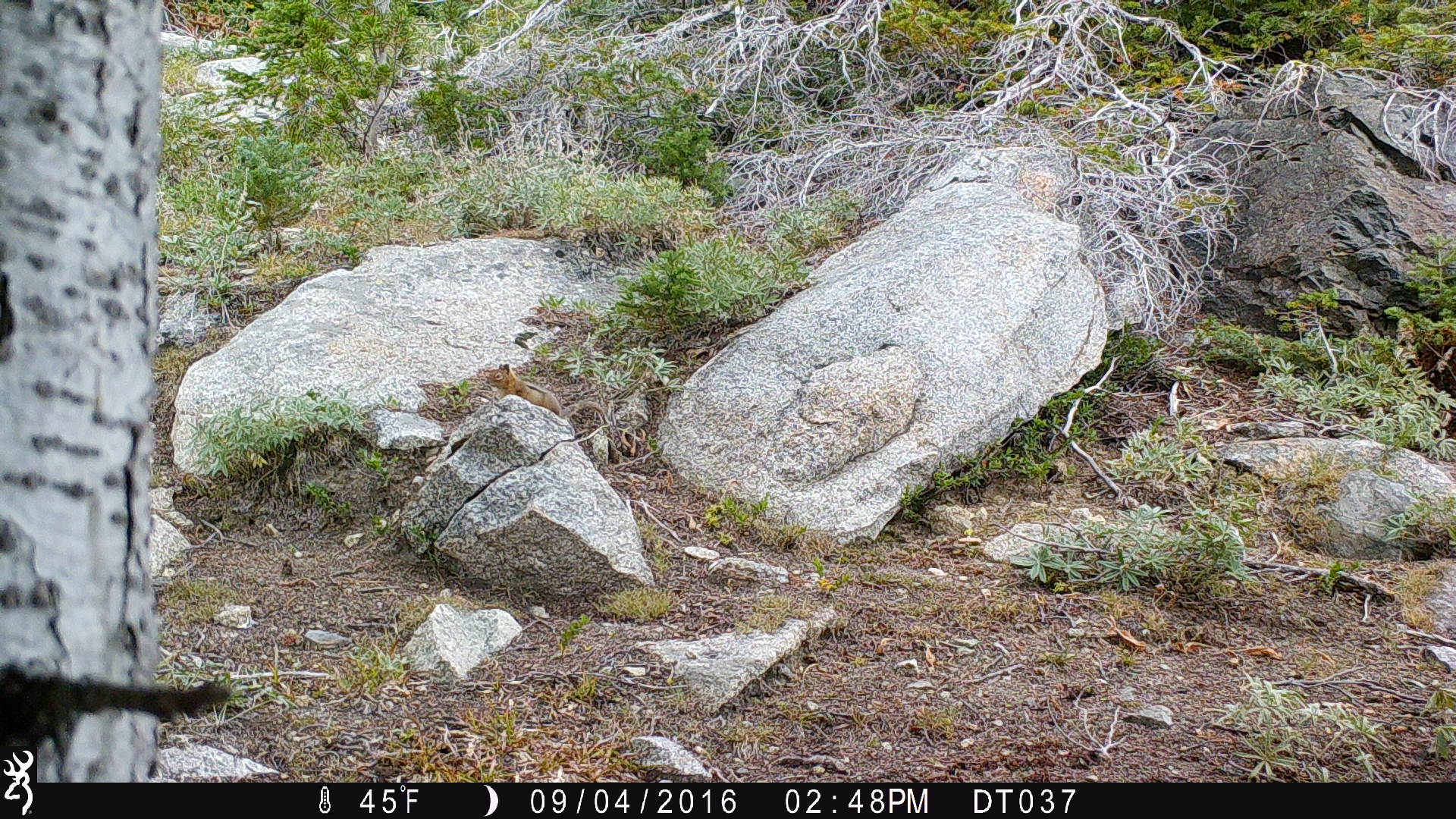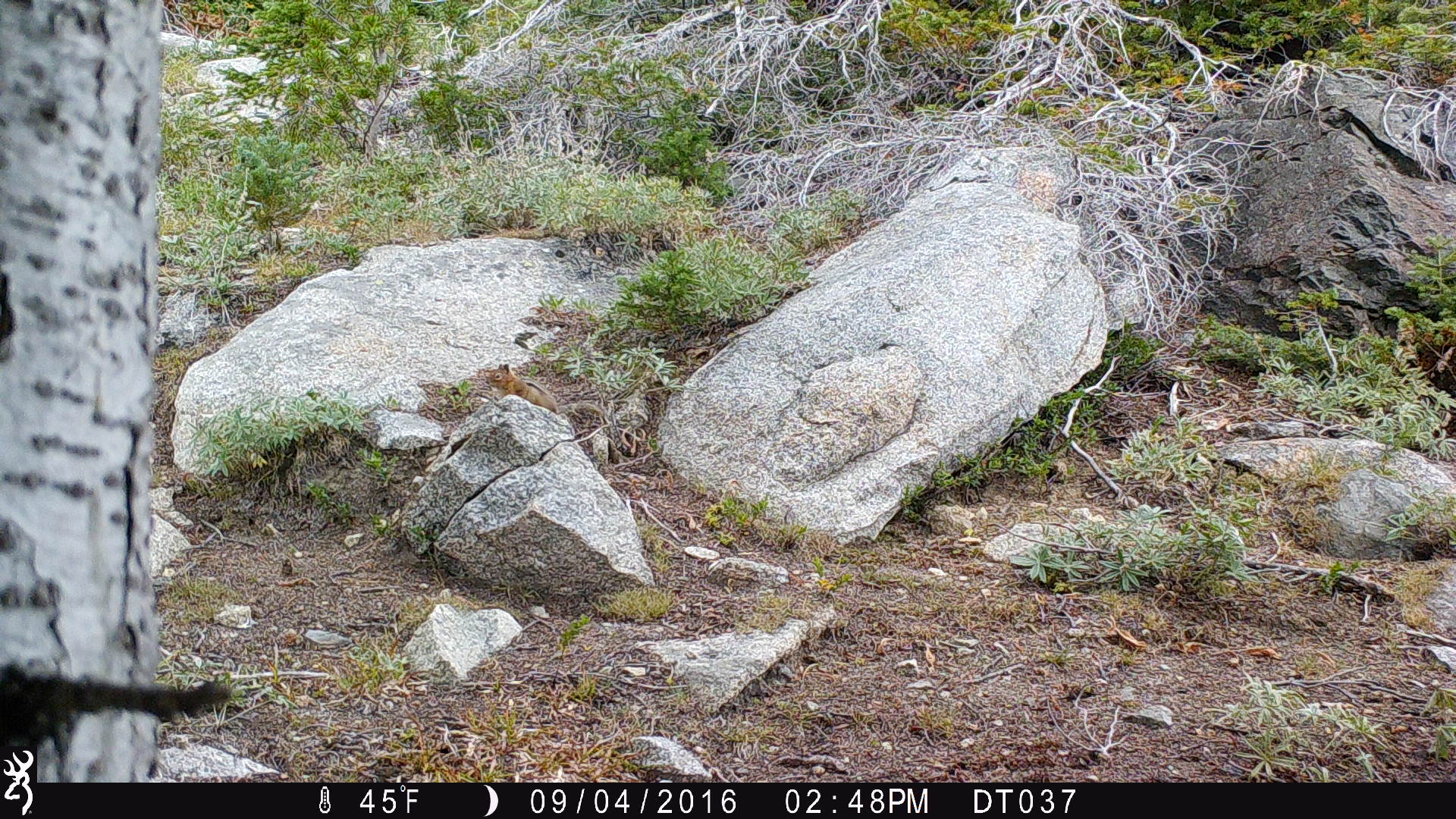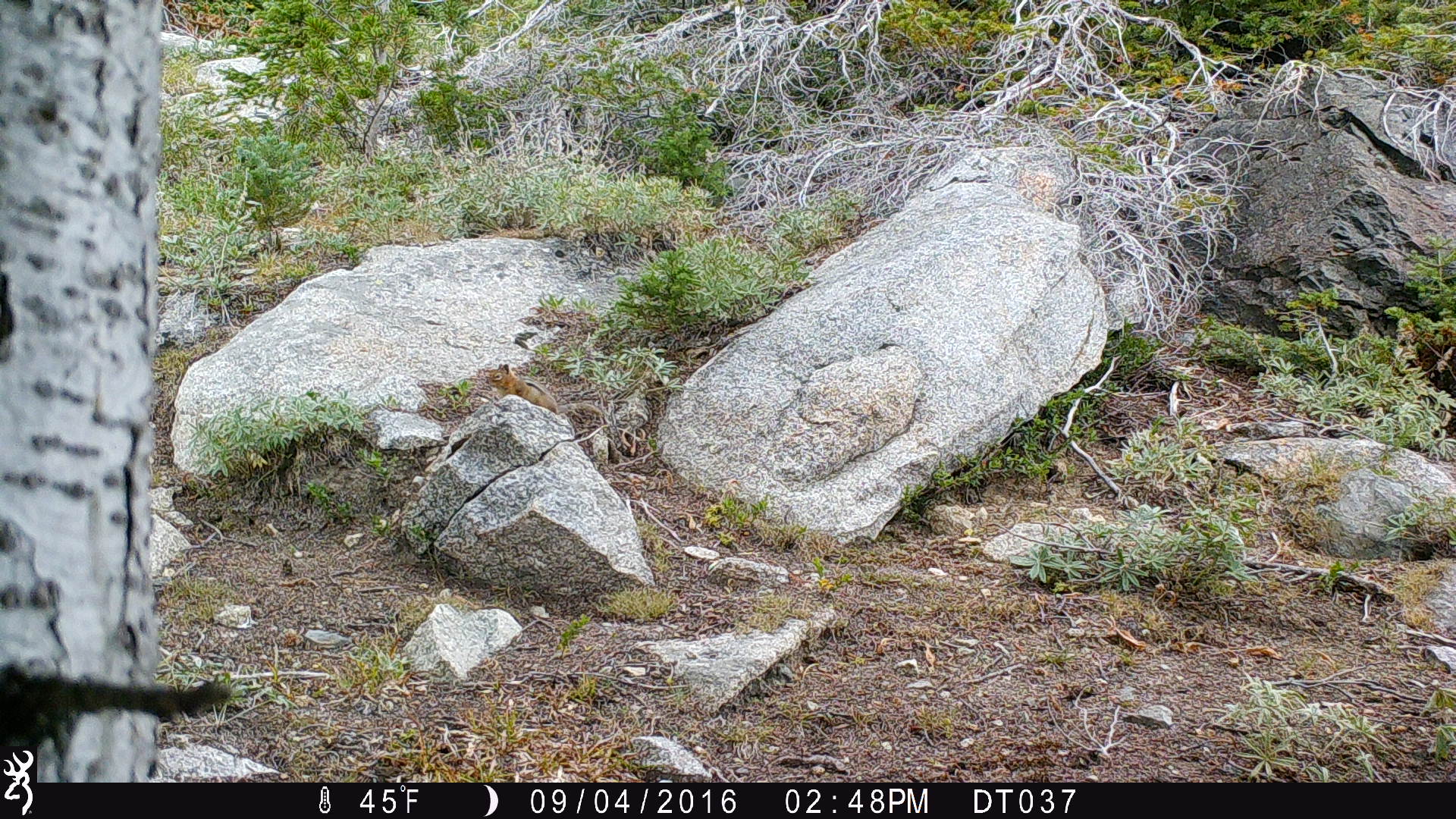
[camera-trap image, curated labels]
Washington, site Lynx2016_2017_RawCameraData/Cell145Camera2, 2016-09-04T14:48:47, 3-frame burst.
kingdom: Animalia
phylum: Chordata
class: Mammalia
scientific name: Mammalia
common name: small mammal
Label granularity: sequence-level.